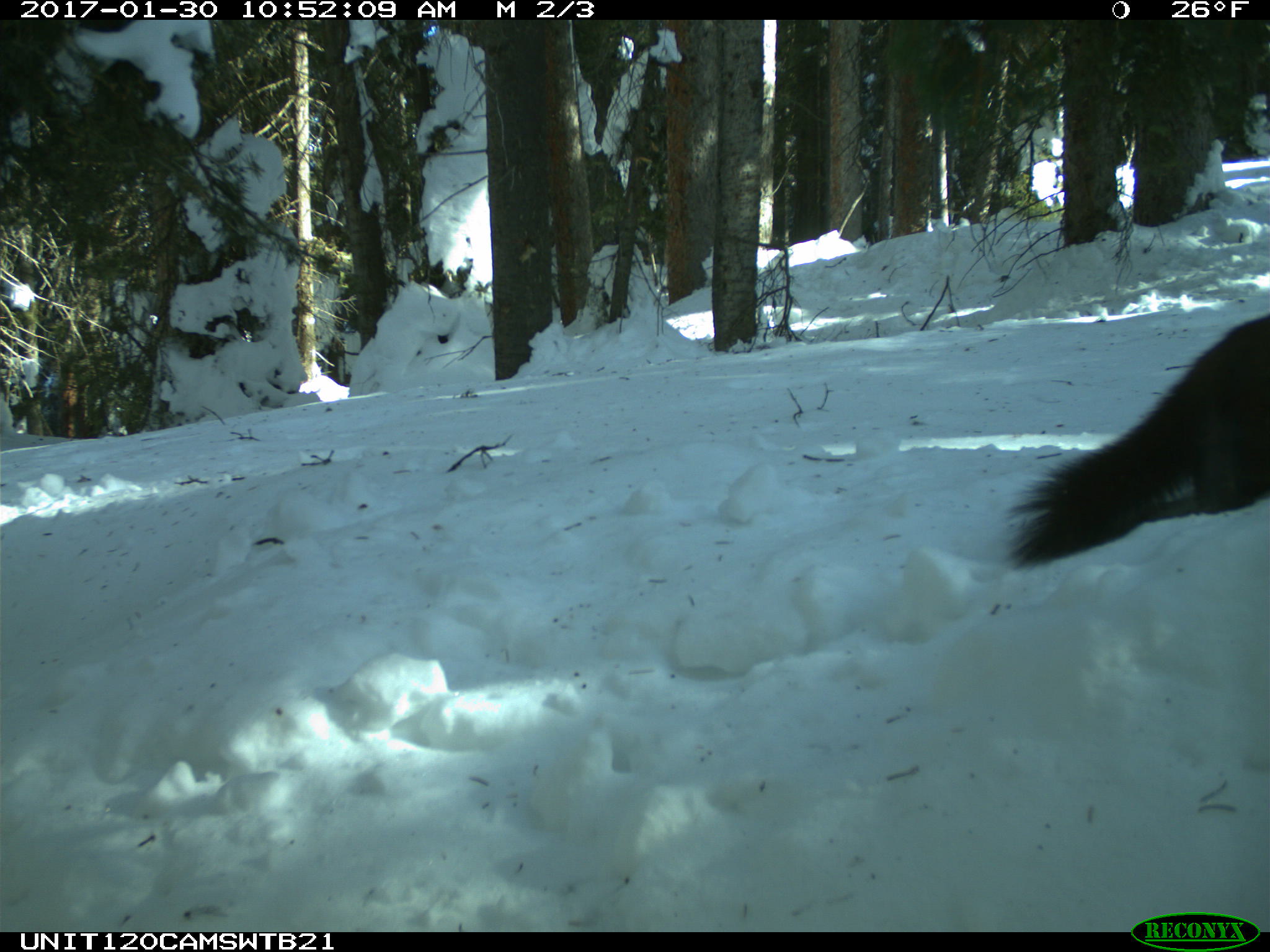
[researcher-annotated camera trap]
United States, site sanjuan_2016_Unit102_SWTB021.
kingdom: Animalia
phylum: Chordata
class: Mammalia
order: Carnivora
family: Mustelidae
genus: Martes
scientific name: Martes americana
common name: american marten